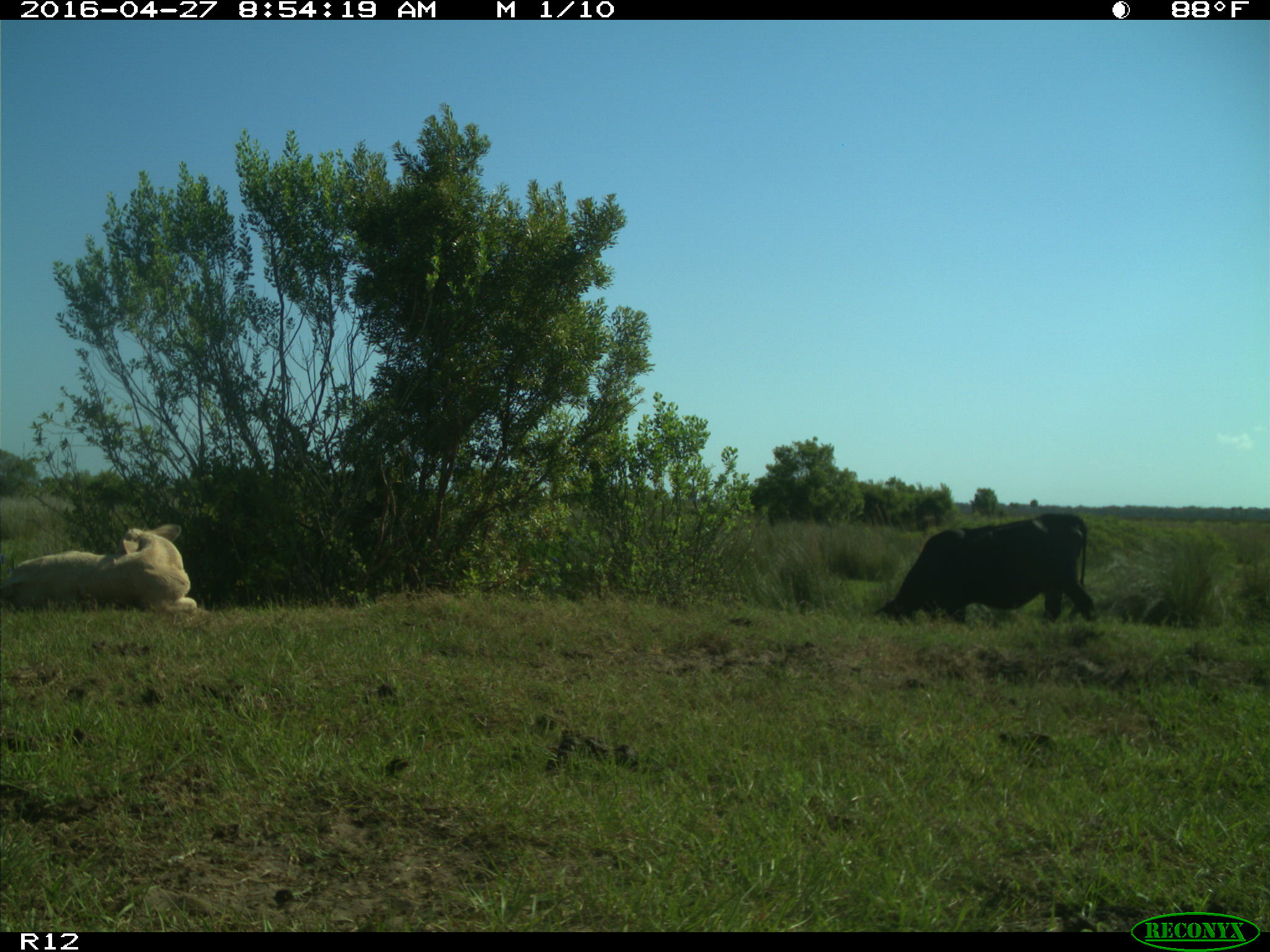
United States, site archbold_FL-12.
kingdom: Animalia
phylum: Chordata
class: Mammalia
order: Artiodactyla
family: Bovidae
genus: Bos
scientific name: Bos taurus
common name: domestic cow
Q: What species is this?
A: Bos taurus (domestic cow).